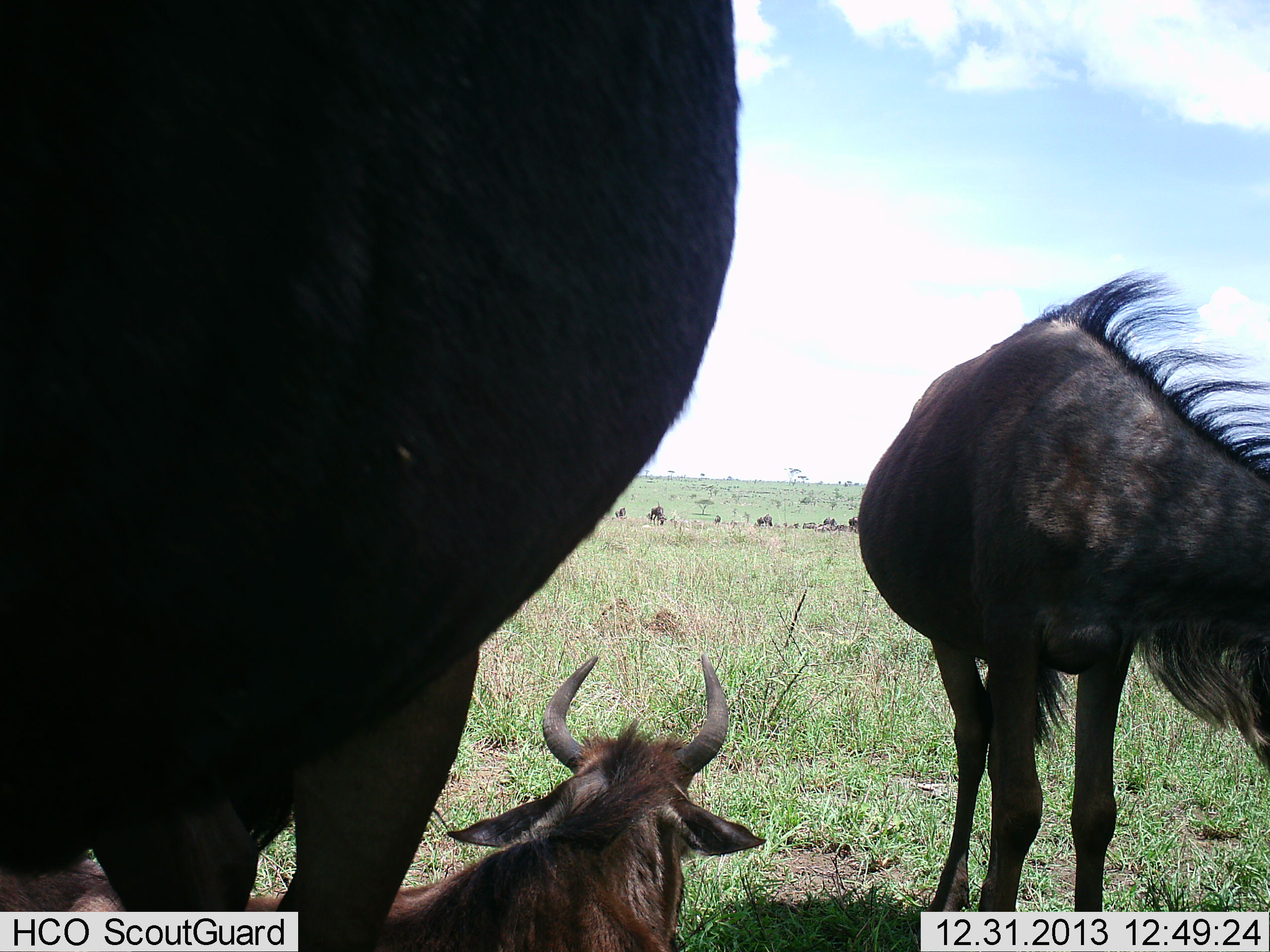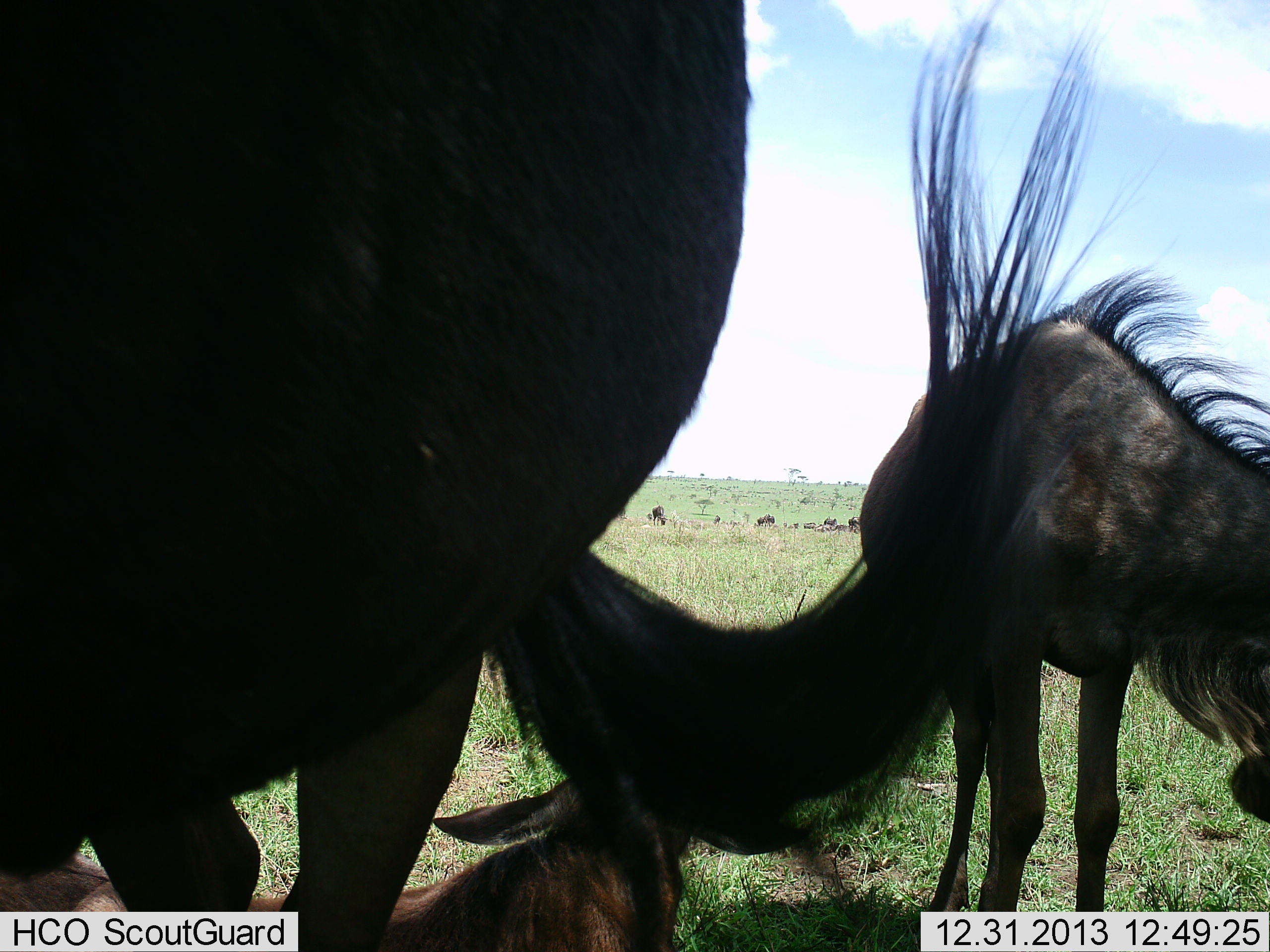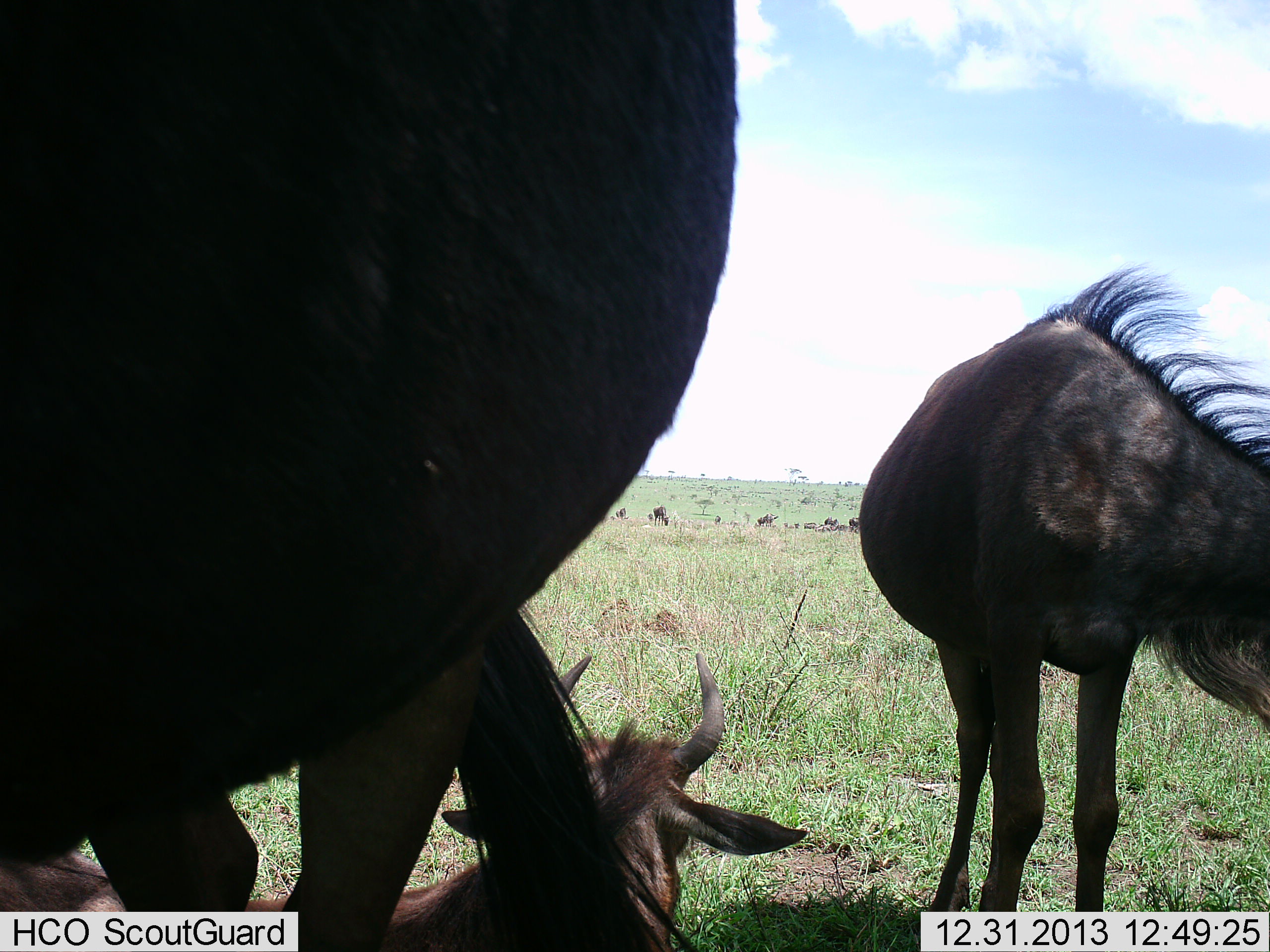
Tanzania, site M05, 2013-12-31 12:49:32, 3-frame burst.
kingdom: Animalia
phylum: Chordata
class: Mammalia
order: Artiodactyla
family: Bovidae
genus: Connochaetes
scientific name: Connochaetes taurinus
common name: blue wildebeest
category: wildebeest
Wildebeest (blue wildebeest) (Connochaetes taurinus), count 8. Behavior (volunteer vote fractions): standing 70%, resting 80%, moving 10%, interacting 20%. Young present (vote fraction): 50%. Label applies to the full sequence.